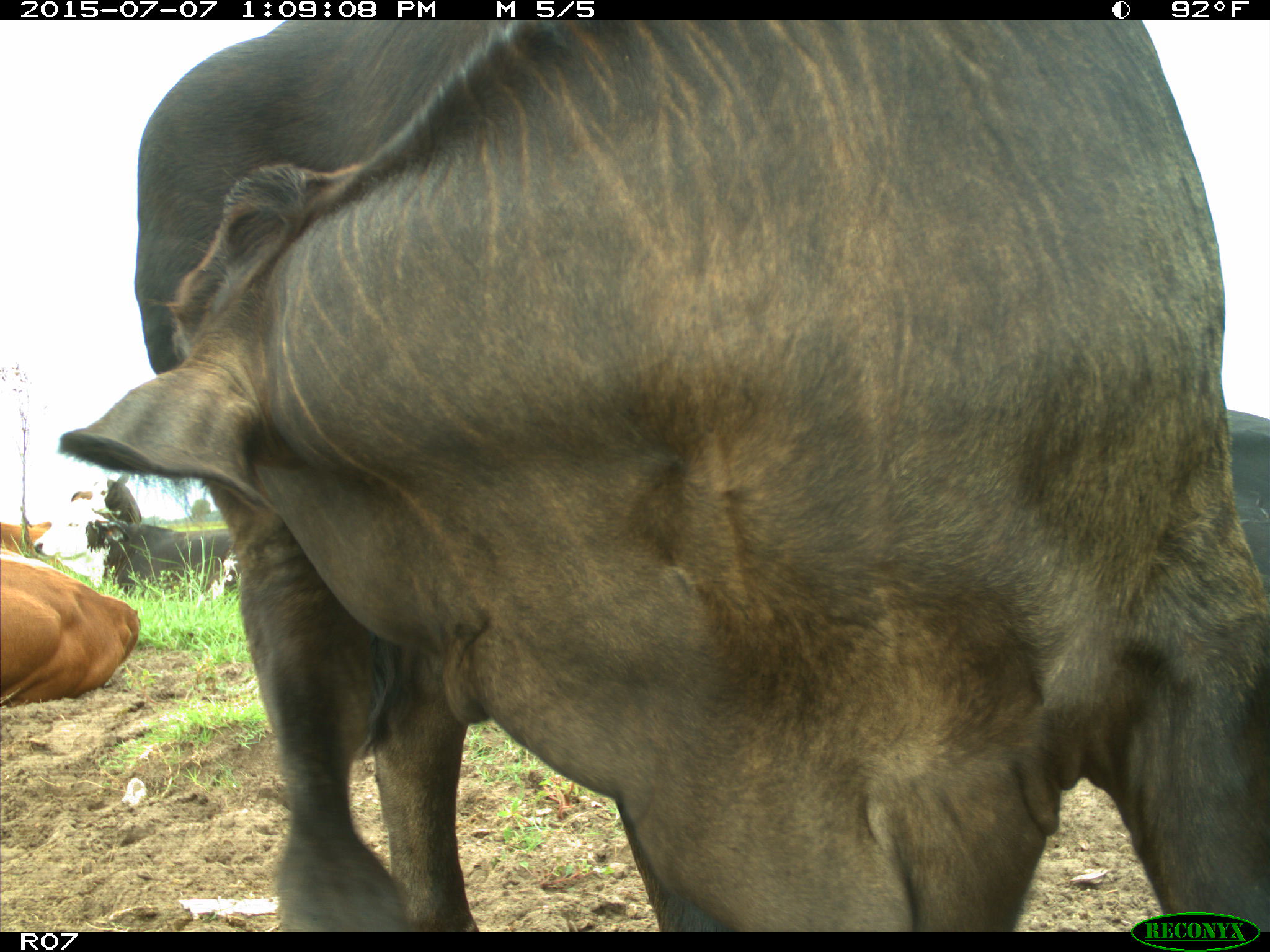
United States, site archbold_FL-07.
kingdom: Animalia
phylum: Chordata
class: Mammalia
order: Artiodactyla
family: Bovidae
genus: Bos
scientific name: Bos taurus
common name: domestic cow